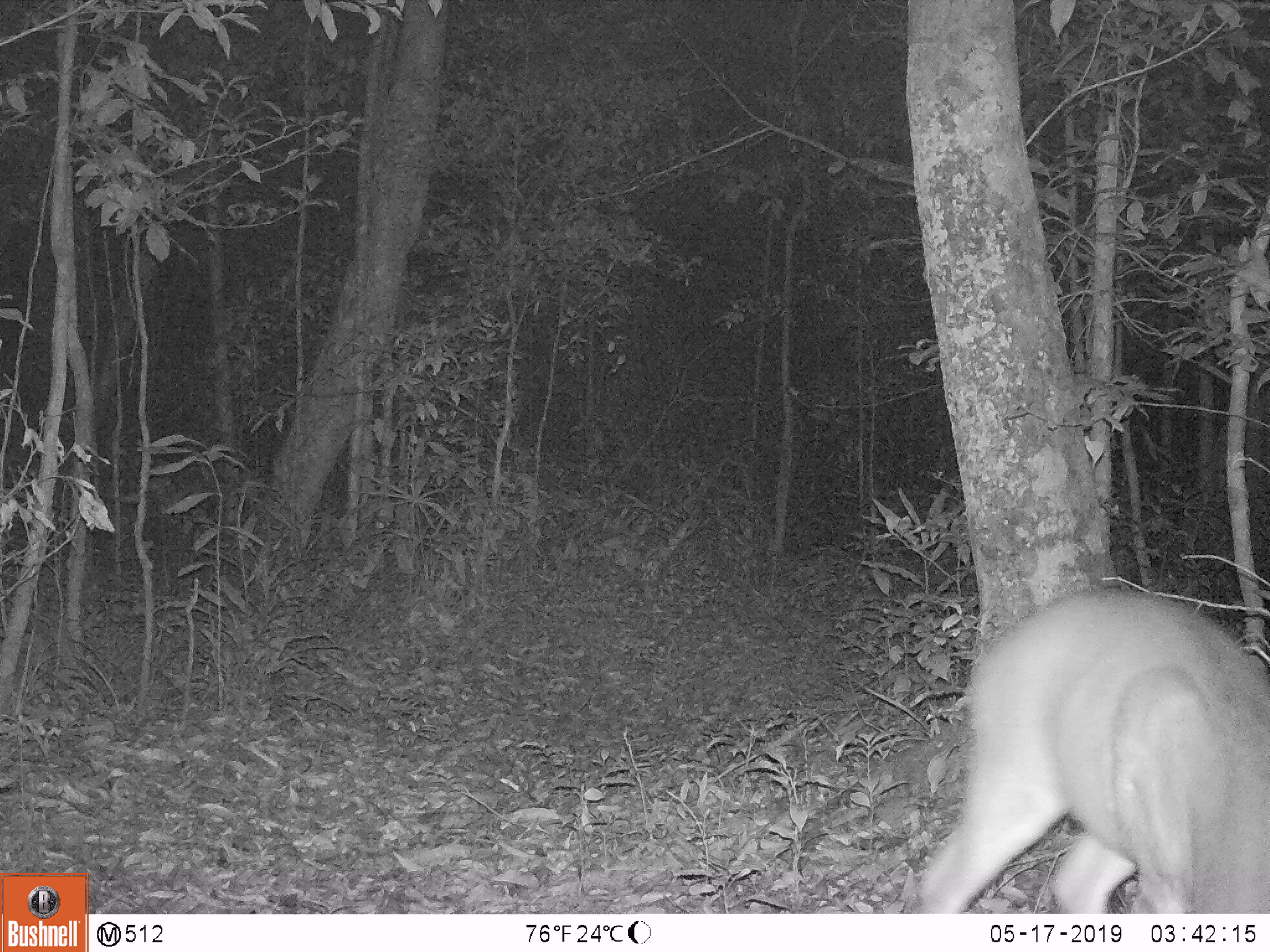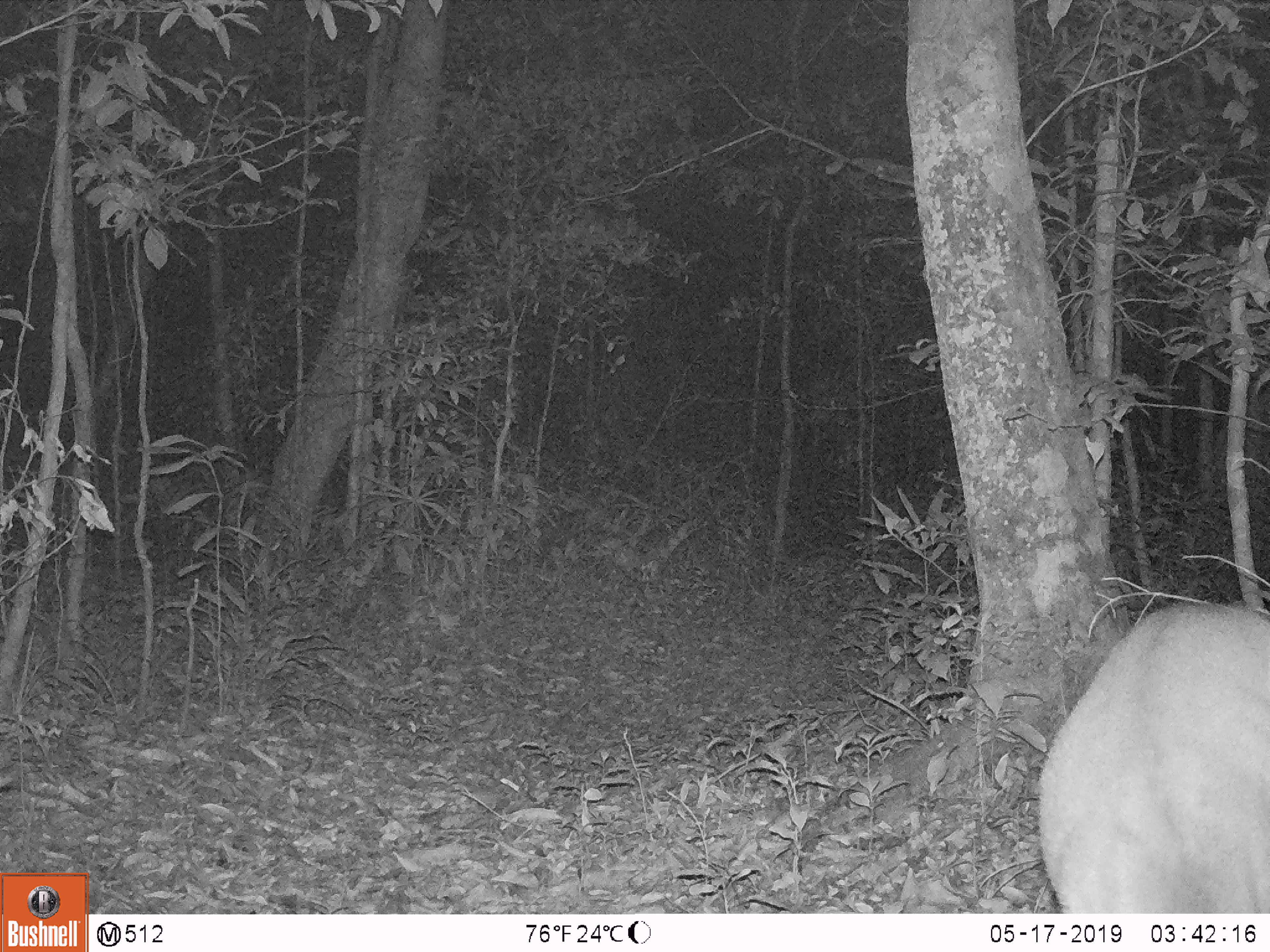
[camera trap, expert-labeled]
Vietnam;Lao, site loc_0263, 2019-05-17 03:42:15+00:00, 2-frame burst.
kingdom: Animalia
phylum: Chordata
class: Mammalia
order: Artiodactyla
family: Cervidae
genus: Muntiacus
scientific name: Muntiacus vuquangensis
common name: large-antlered muntjac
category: large antlered muntjac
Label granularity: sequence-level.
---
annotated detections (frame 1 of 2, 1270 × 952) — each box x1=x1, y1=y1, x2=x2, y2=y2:
large antlered muntjac: x1=912, y1=582, x2=1268, y2=911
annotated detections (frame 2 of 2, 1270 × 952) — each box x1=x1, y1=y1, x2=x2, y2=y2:
large antlered muntjac: x1=1033, y1=599, x2=1268, y2=911